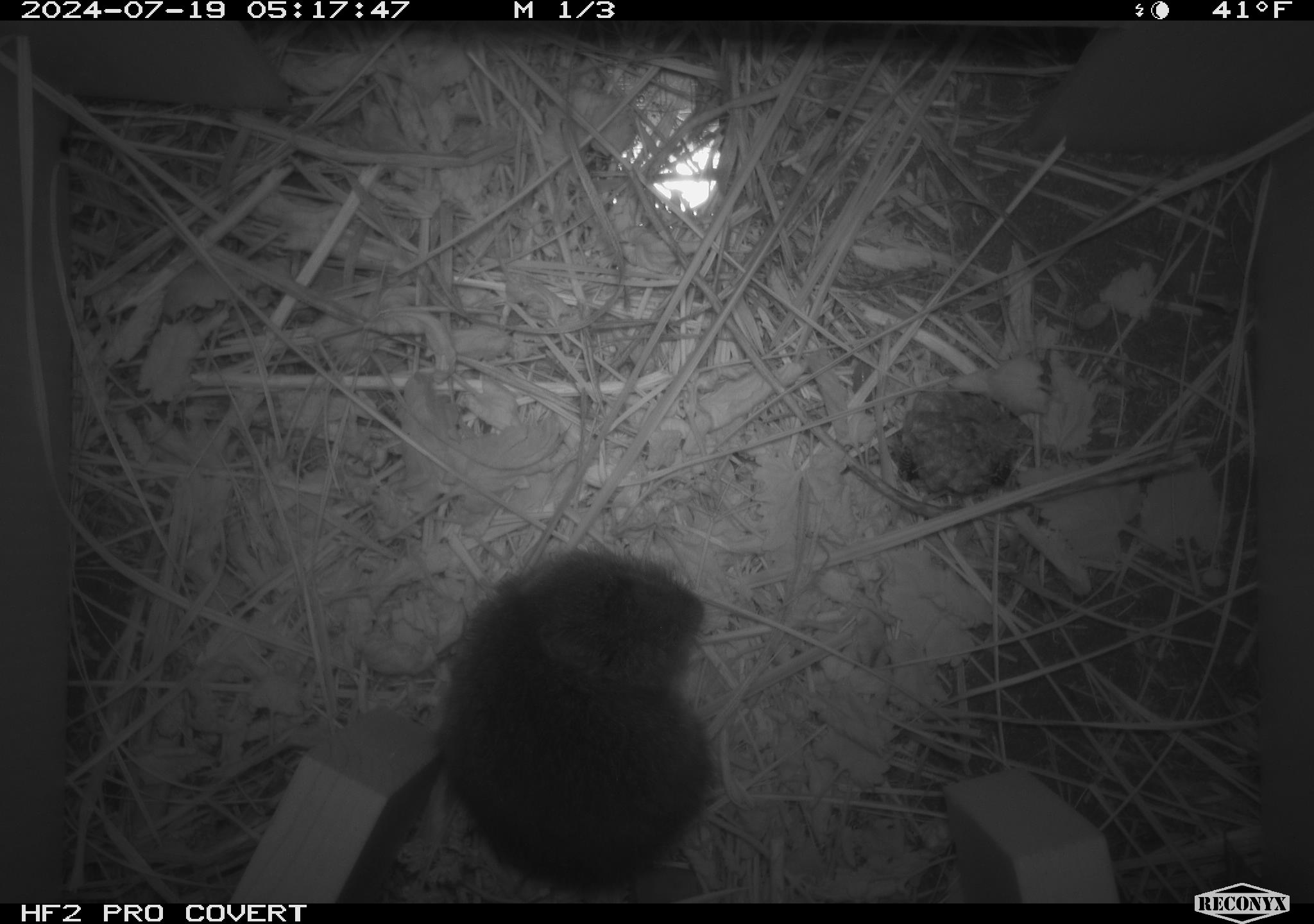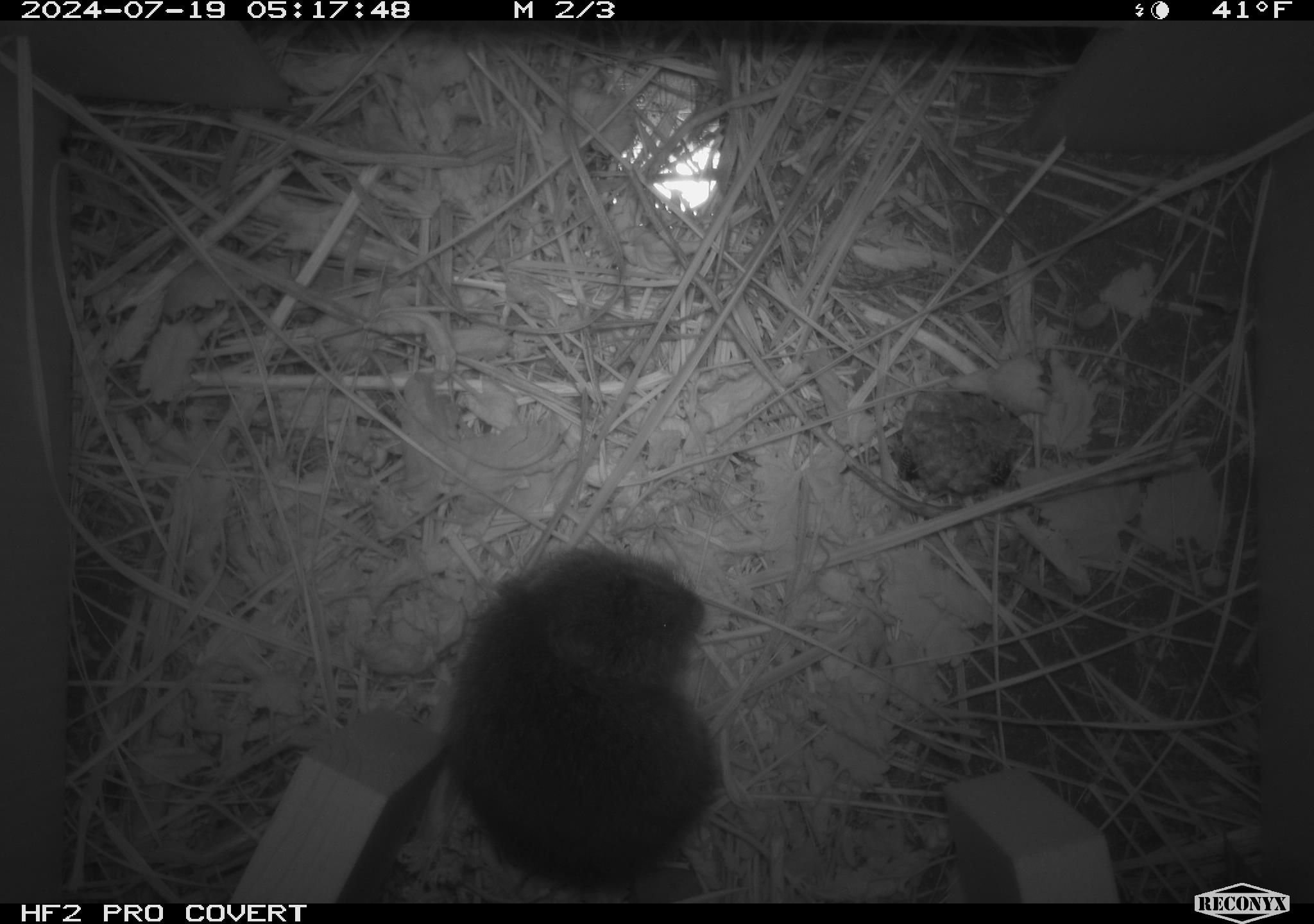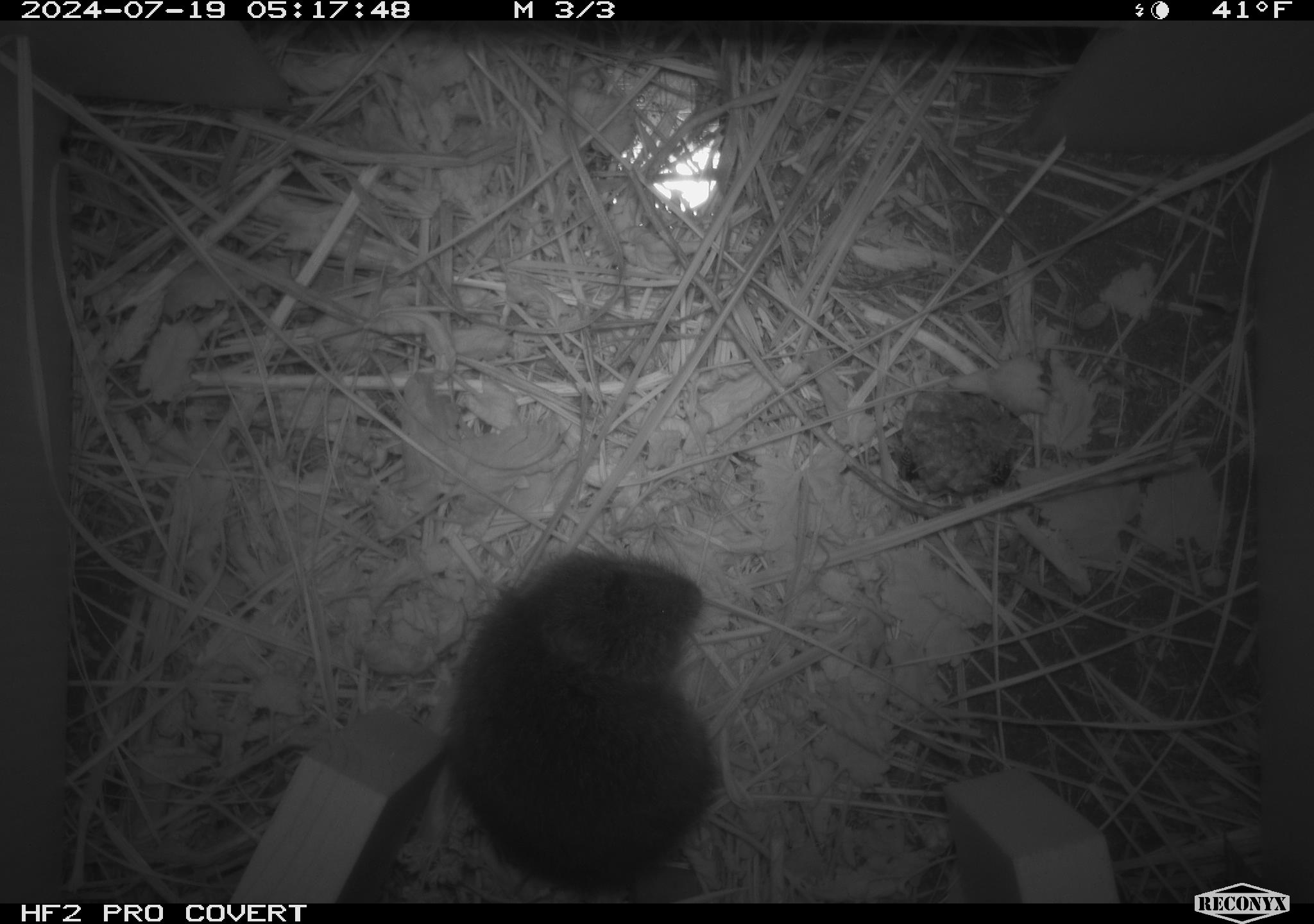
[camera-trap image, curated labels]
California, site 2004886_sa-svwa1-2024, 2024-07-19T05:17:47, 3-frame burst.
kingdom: Animalia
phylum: Arthropoda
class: Insecta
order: Hymenoptera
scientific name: Hymenoptera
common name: ants, bees, wasps, and sawflies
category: hymenoptera order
Hymenoptera order (ants, bees, wasps, and sawflies) (Hymenoptera).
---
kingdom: Animalia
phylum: Chordata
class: Mammalia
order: Rodentia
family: Cricetidae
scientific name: Arvicolinae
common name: voles, lemmings, and muskrats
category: arvicolinae subfamily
Arvicolinae subfamily (voles, lemmings, and muskrats) (Arvicolinae).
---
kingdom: Animalia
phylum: Arthropoda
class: Malacostraca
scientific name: Malacostraca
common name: amphipods, crabs, isopods, krill, lobsters and shrimps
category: malacostracan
Malacostracan (amphipods, crabs, isopods, krill, lobsters and shrimps) (Malacostraca).